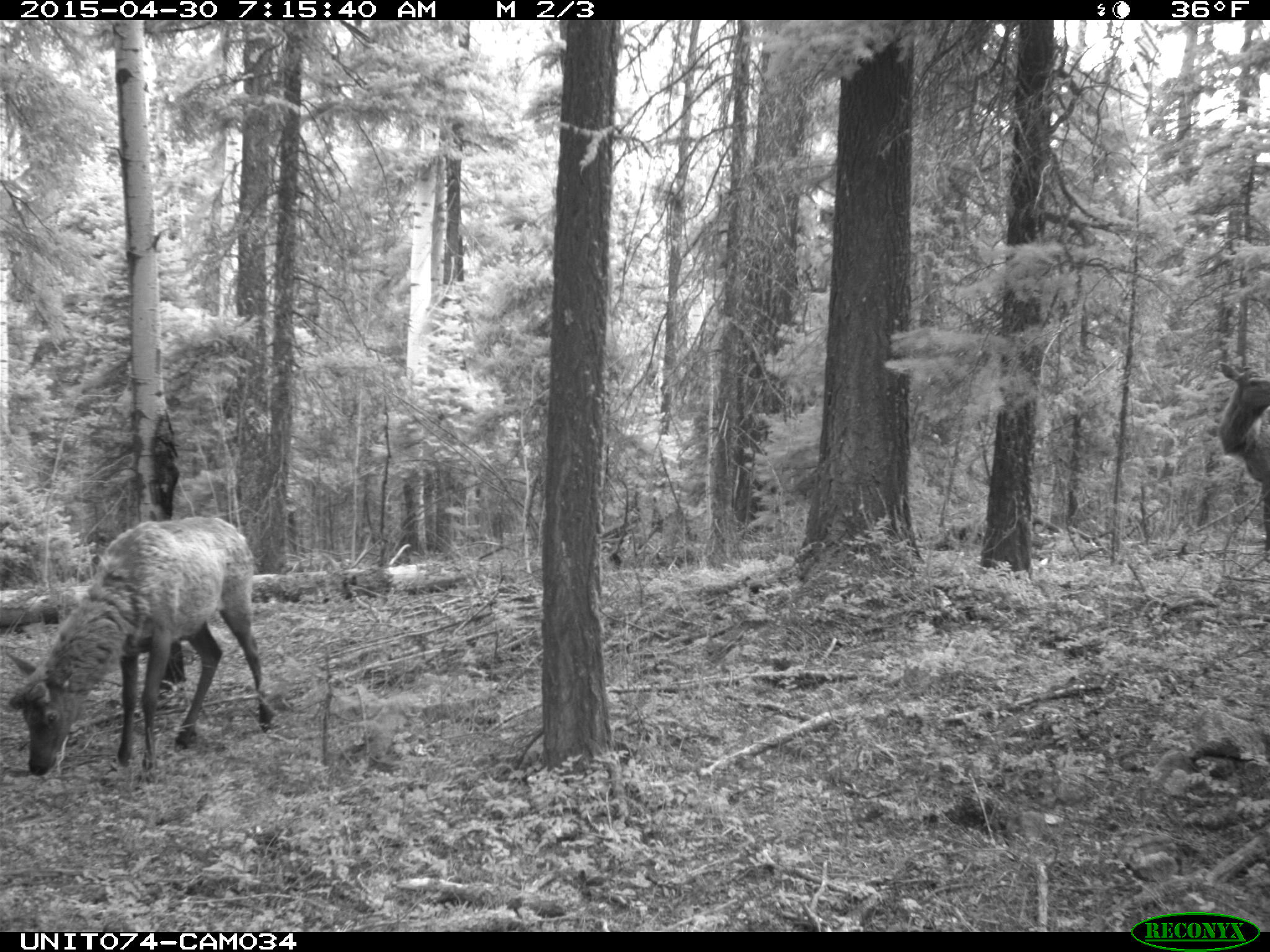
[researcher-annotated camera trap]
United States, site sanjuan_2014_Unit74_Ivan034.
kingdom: Animalia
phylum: Chordata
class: Mammalia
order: Artiodactyla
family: Cervidae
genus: Cervus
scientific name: Cervus elaphus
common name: red deer